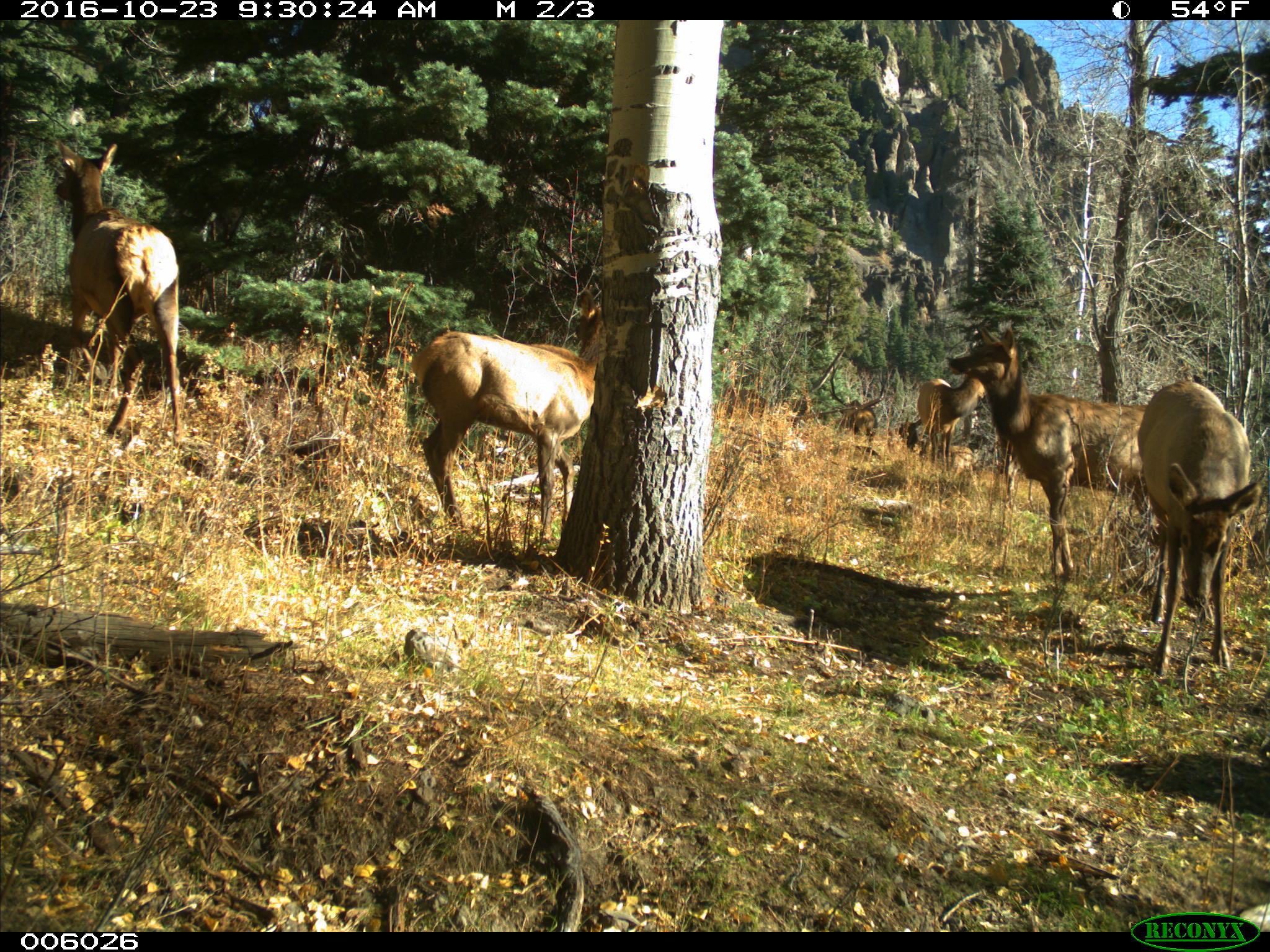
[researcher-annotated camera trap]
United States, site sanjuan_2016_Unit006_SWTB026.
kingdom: Animalia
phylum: Chordata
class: Mammalia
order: Artiodactyla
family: Cervidae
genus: Cervus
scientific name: Cervus elaphus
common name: red deer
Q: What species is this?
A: Cervus elaphus (red deer).